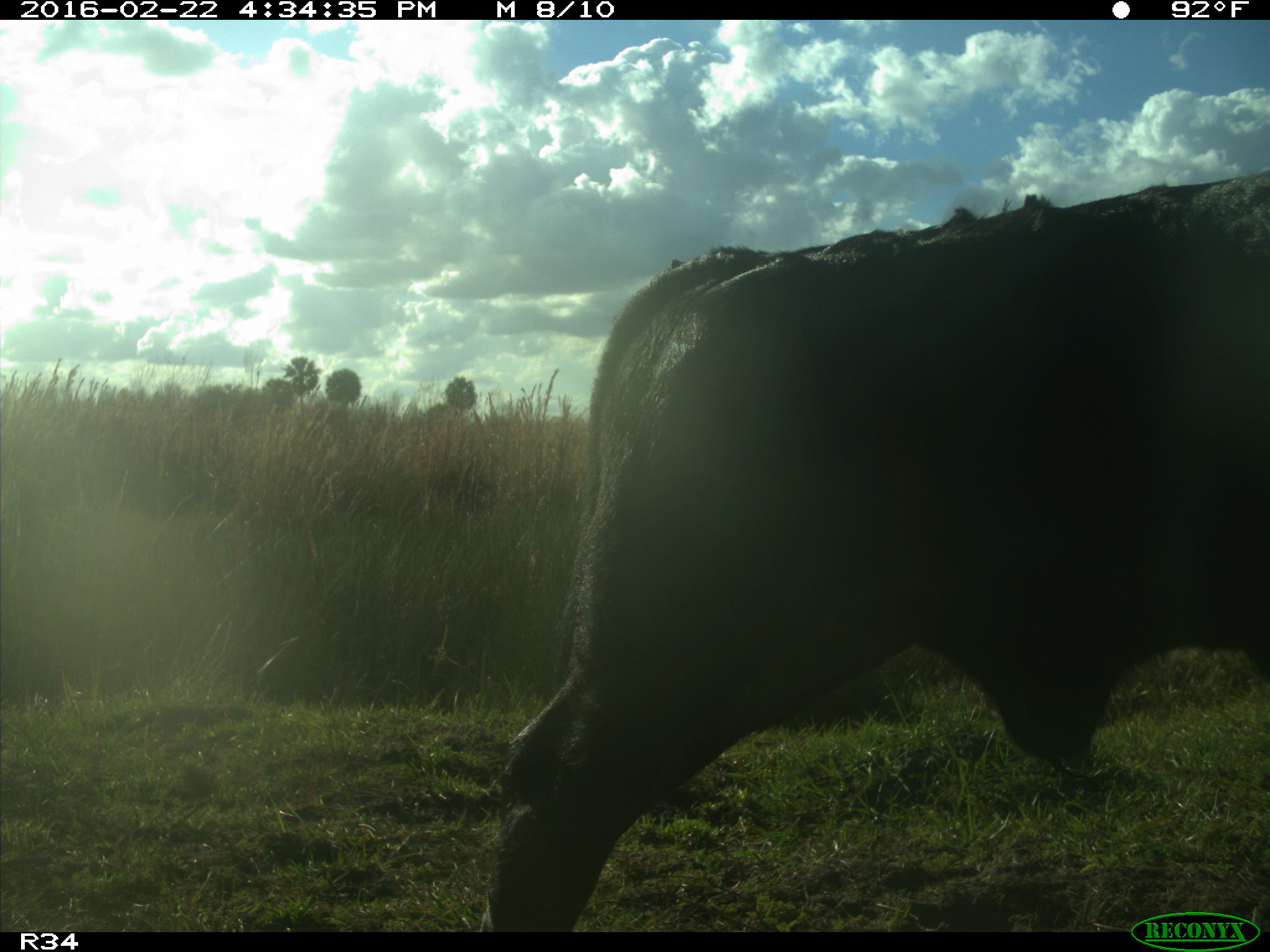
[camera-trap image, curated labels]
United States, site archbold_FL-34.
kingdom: Animalia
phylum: Chordata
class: Mammalia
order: Artiodactyla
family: Bovidae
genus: Bos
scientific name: Bos taurus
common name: domestic cow